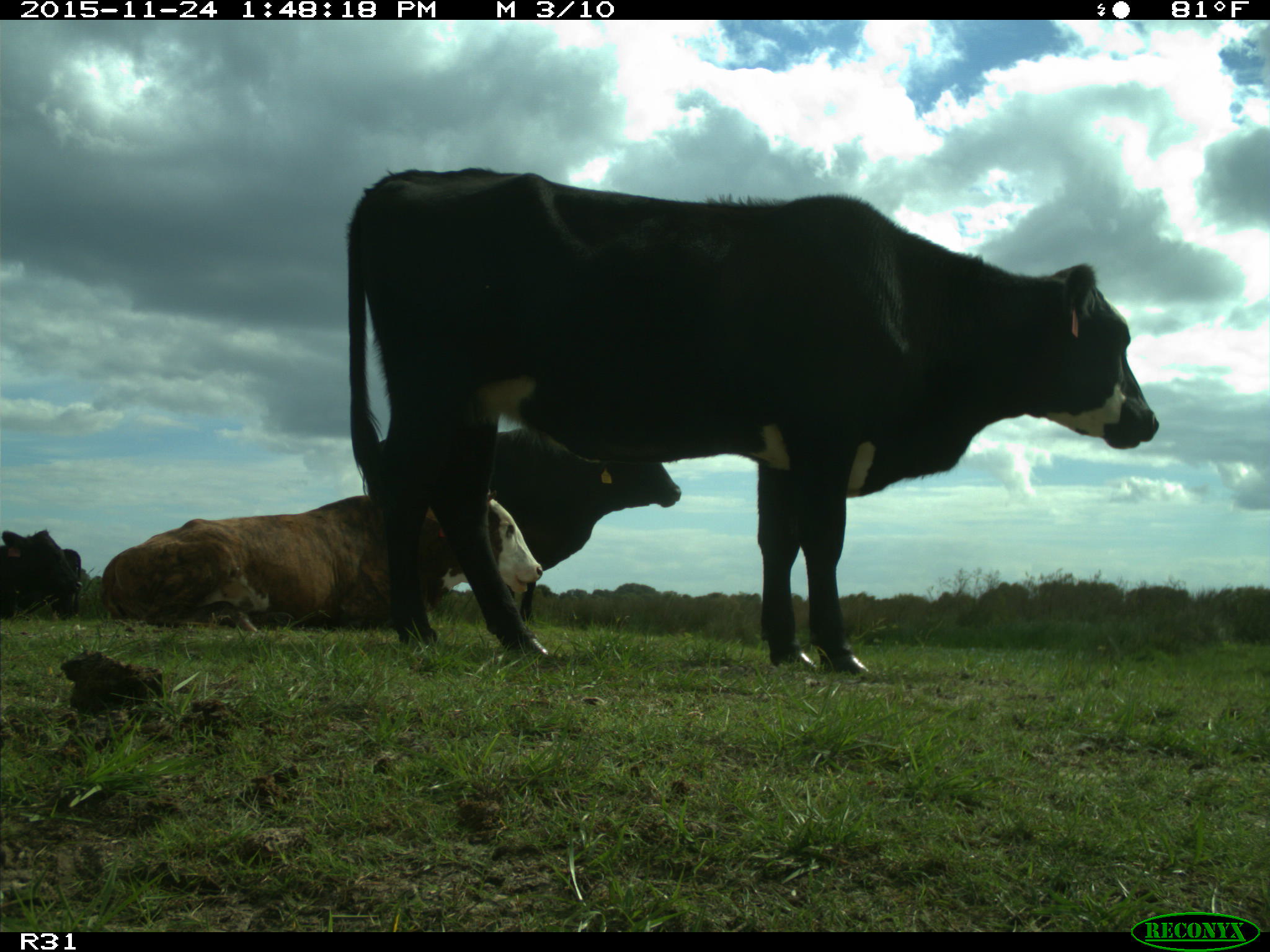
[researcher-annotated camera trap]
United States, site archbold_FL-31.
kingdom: Animalia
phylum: Chordata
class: Mammalia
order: Artiodactyla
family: Bovidae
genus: Bos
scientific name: Bos taurus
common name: domestic cow